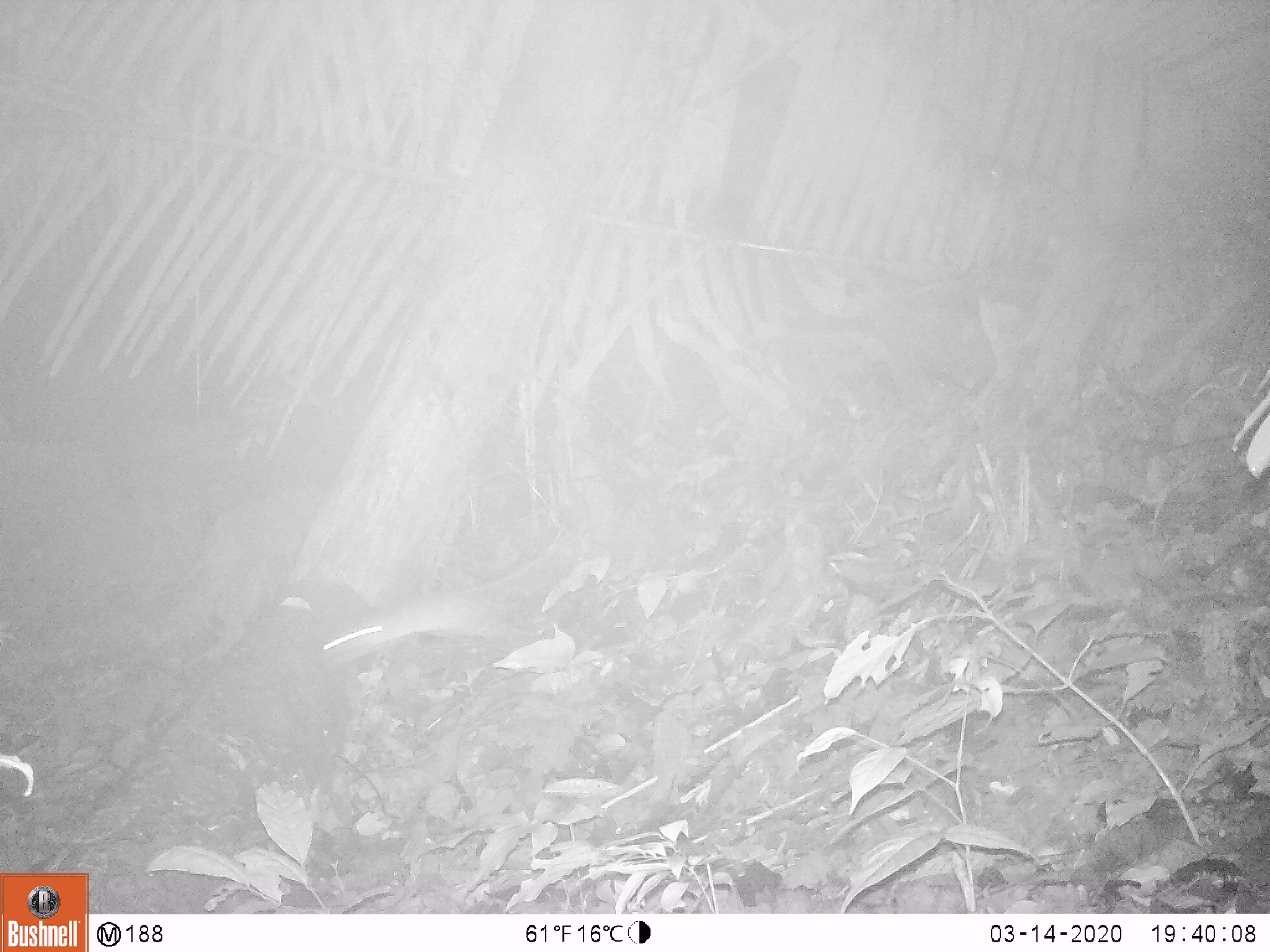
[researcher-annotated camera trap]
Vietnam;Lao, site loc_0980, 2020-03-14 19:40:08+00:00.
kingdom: Animalia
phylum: Chordata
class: Mammalia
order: Rodentia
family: Muridae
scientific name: Muridae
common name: old-world mice and rats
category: unidentified murid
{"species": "unidentified murid (old-world mice and rats) (Muridae)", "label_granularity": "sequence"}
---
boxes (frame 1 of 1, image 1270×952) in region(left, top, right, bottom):
unidentified murid: region(321, 547, 544, 676)